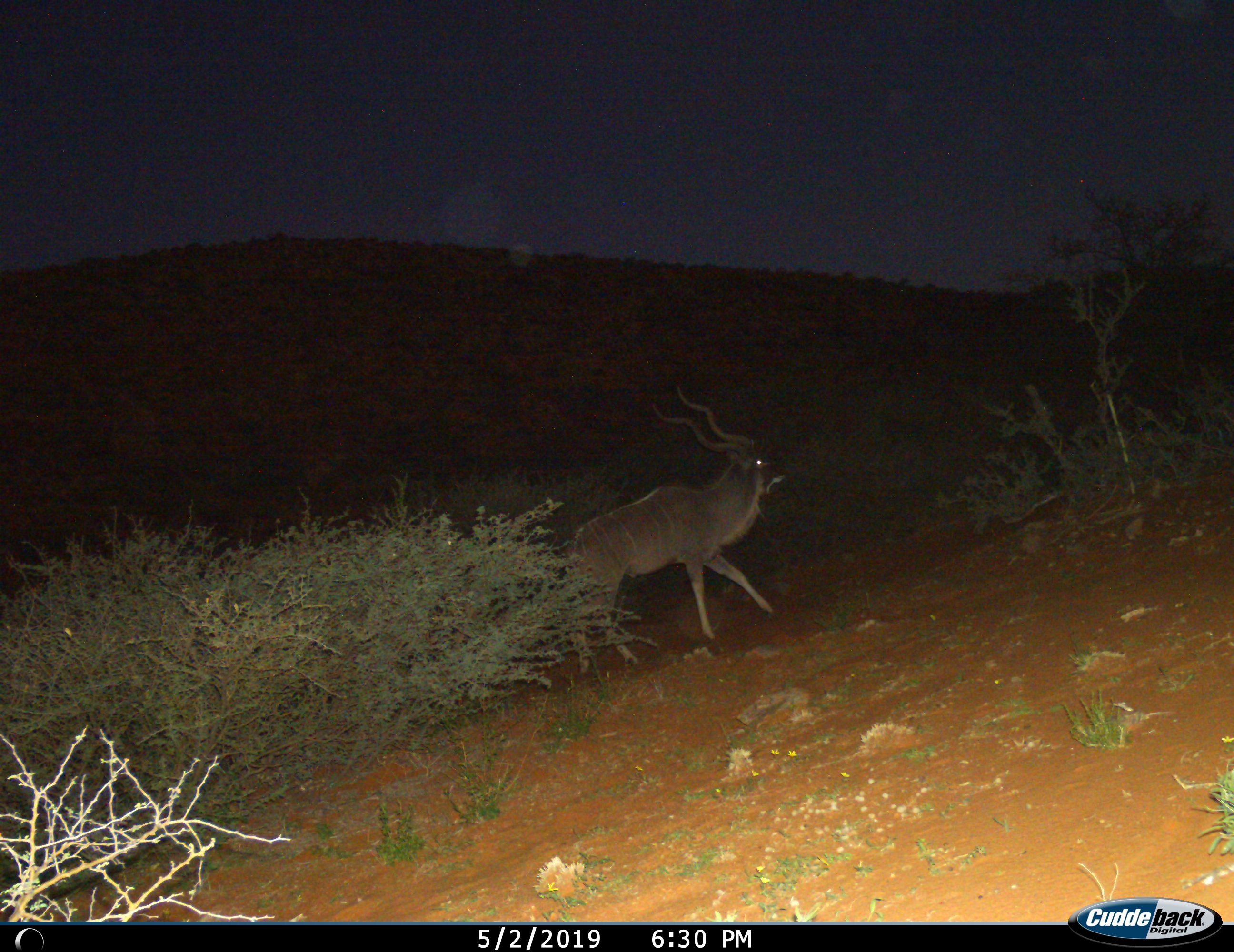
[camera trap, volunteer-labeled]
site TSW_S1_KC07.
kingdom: Animalia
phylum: Chordata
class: Mammalia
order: Artiodactyla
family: Bovidae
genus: Tragelaphus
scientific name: Tragelaphus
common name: kudu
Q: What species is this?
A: Kudu (Tragelaphus).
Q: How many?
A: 1.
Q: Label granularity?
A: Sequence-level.